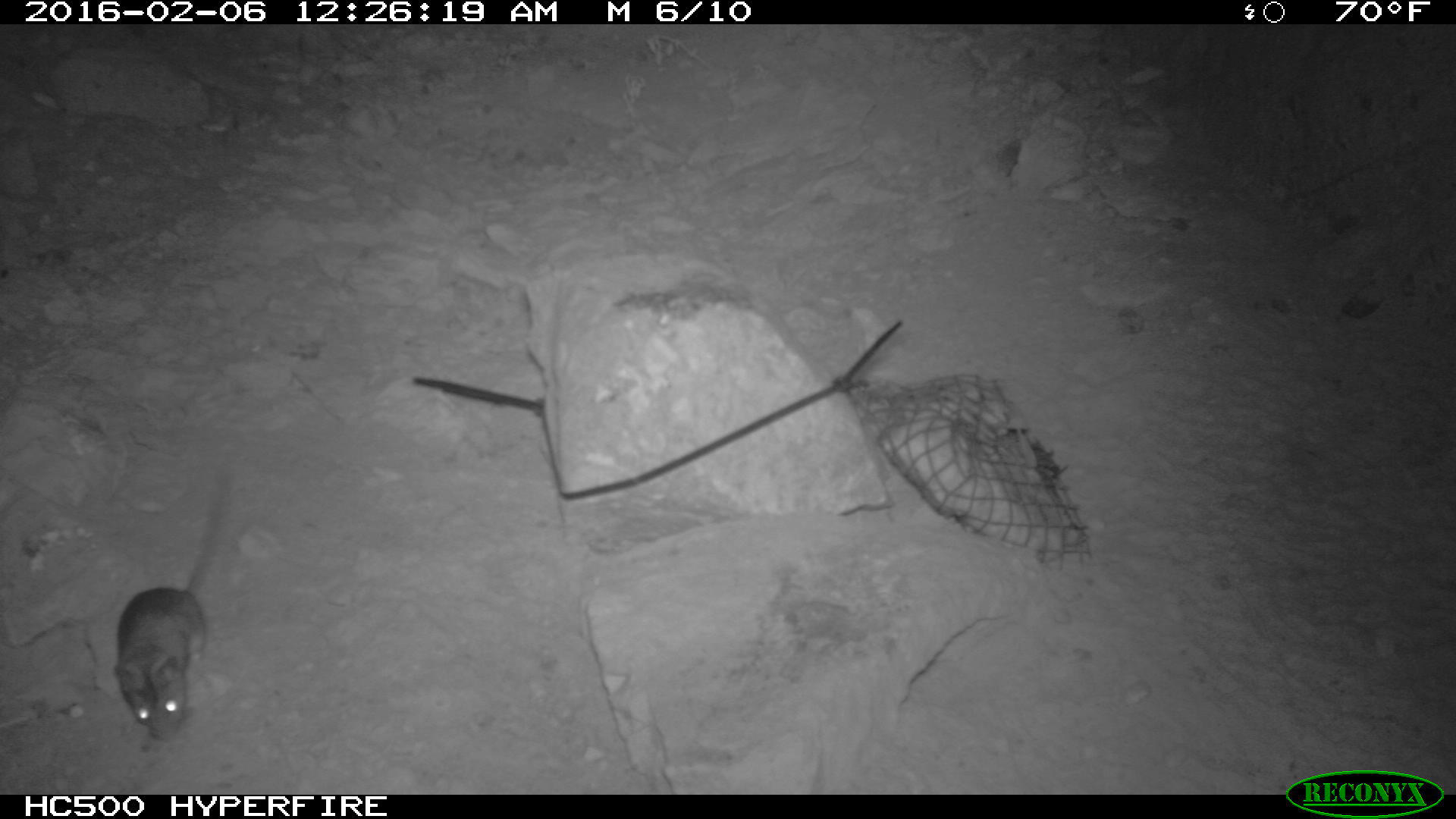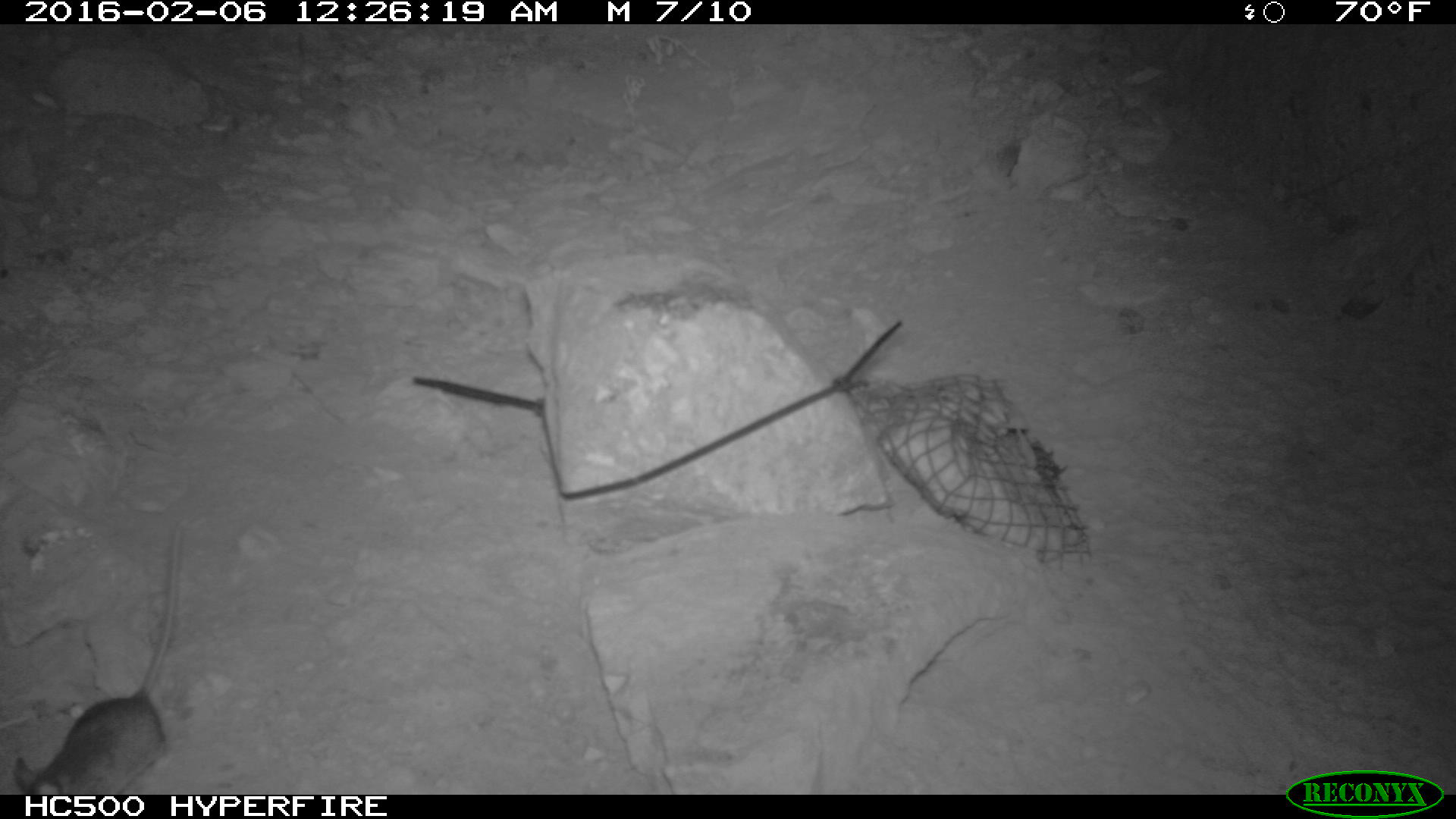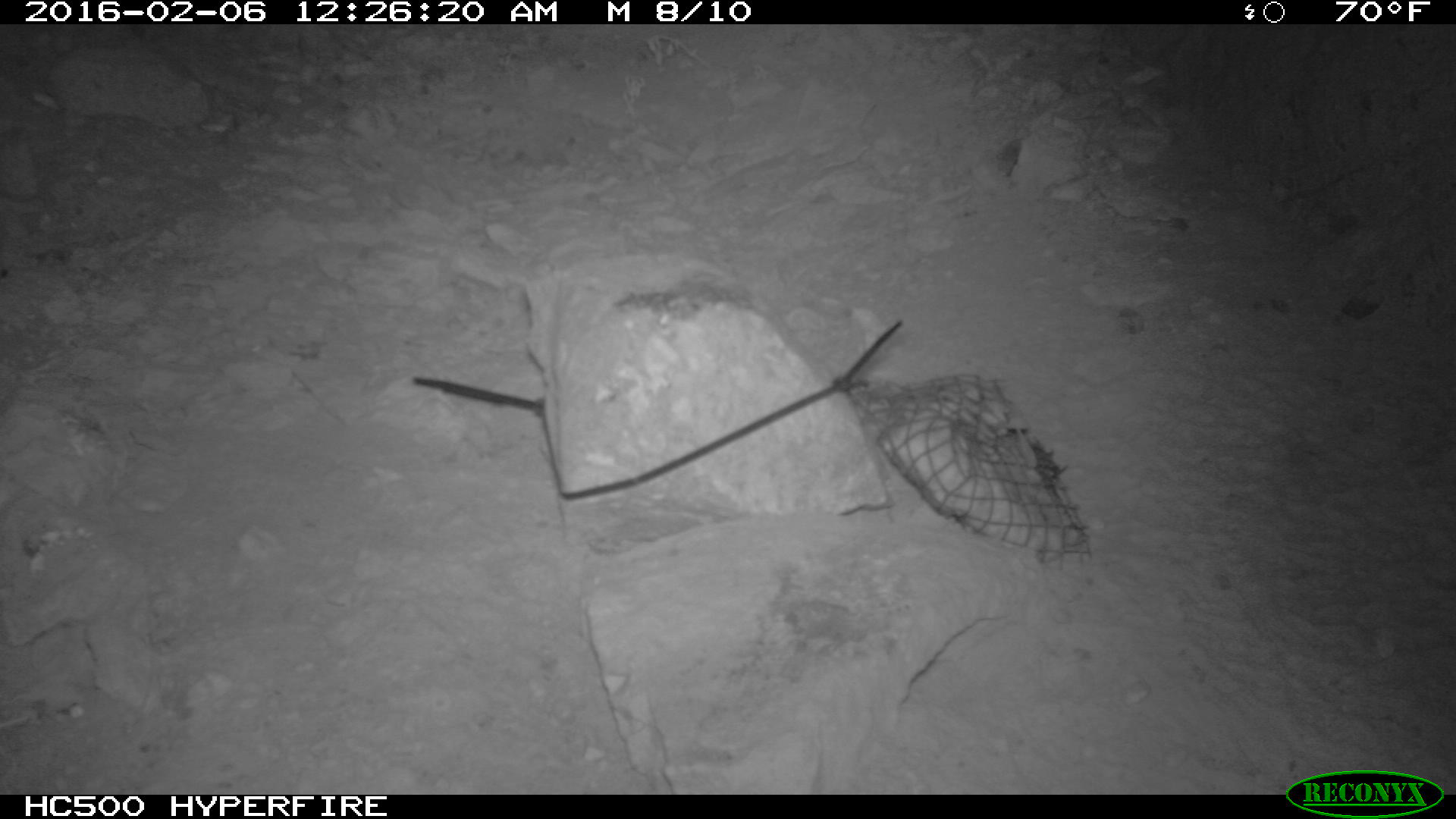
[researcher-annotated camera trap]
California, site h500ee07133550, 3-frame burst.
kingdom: Animalia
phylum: Chordata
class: Mammalia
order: Rodentia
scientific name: Rodentia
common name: rodent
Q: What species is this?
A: Rodent (Rodentia).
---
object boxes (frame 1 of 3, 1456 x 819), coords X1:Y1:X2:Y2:
rodent: 115:461:239:739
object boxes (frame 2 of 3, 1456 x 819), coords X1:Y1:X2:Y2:
rodent: 13:531:180:795